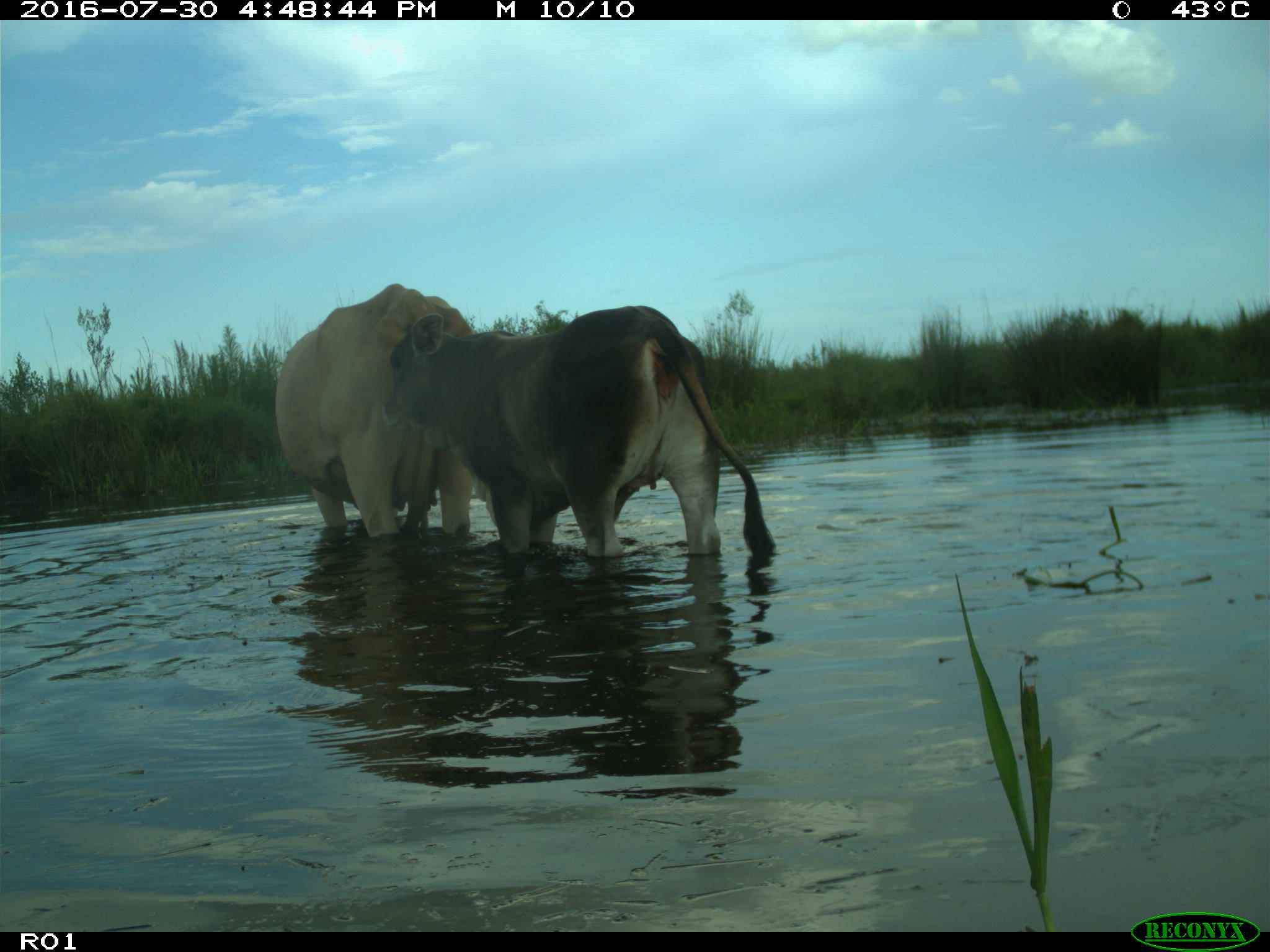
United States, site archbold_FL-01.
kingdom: Animalia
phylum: Chordata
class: Mammalia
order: Artiodactyla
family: Bovidae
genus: Bos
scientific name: Bos taurus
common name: domestic cow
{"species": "Bos taurus (domestic cow)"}